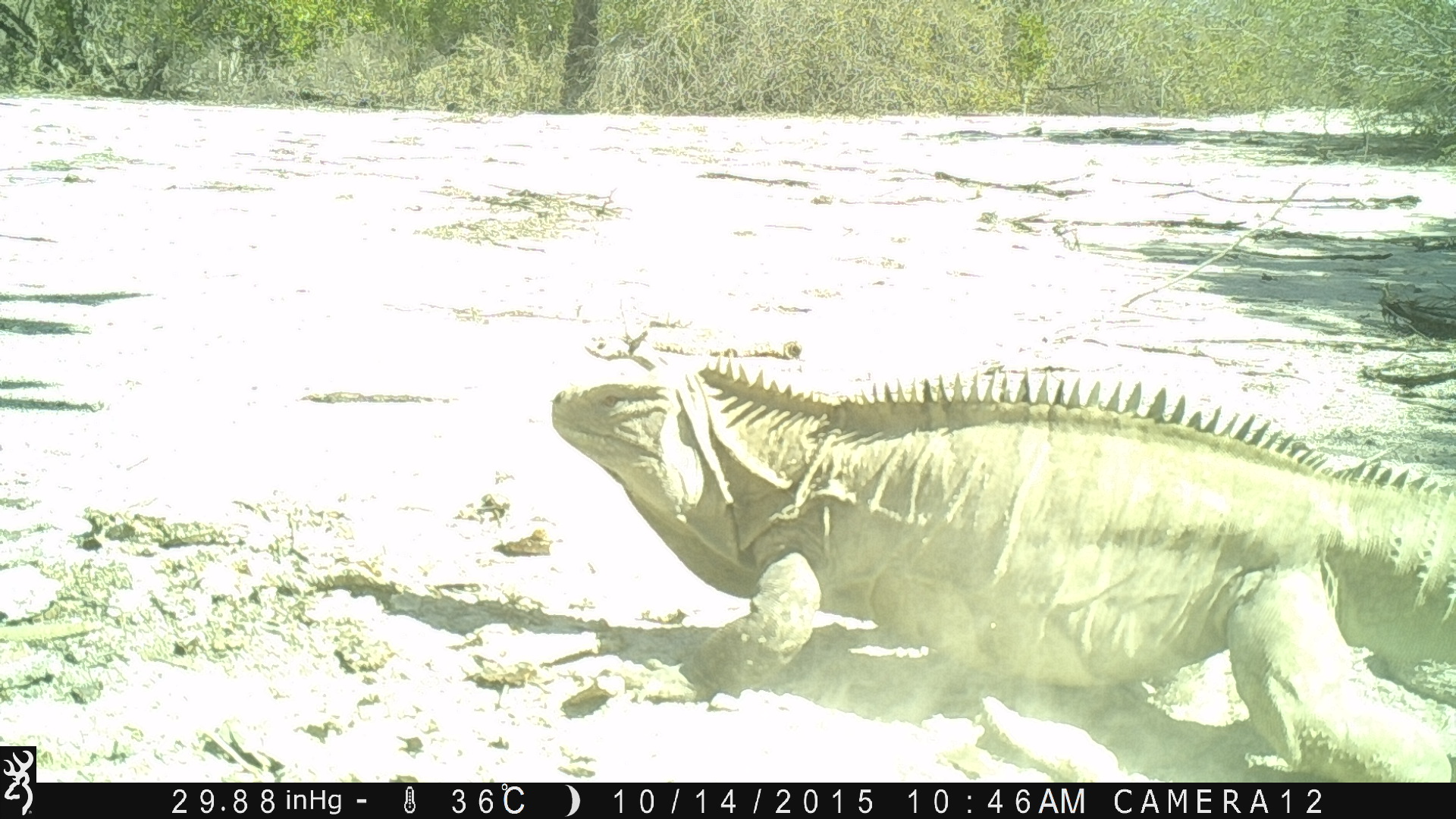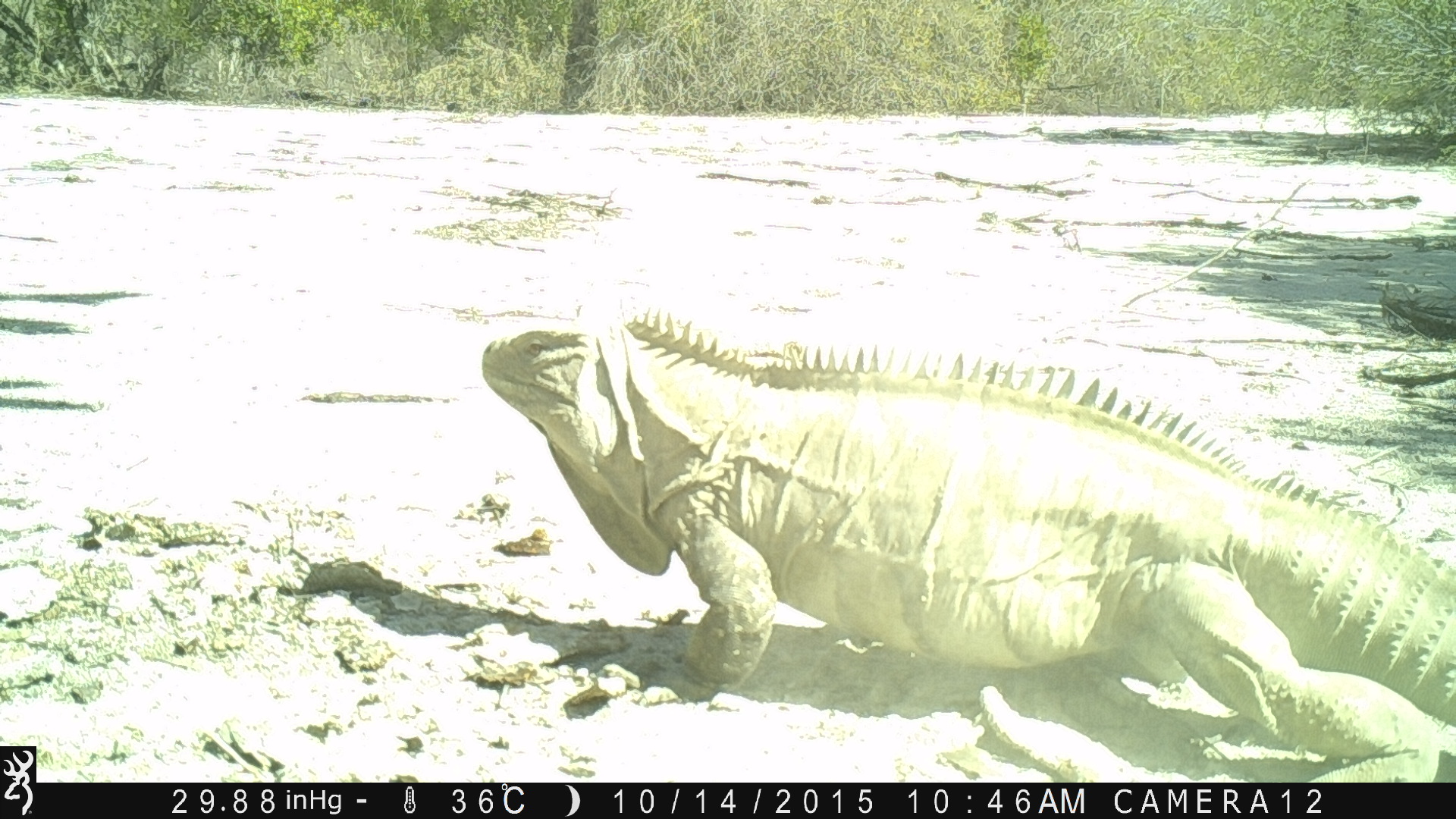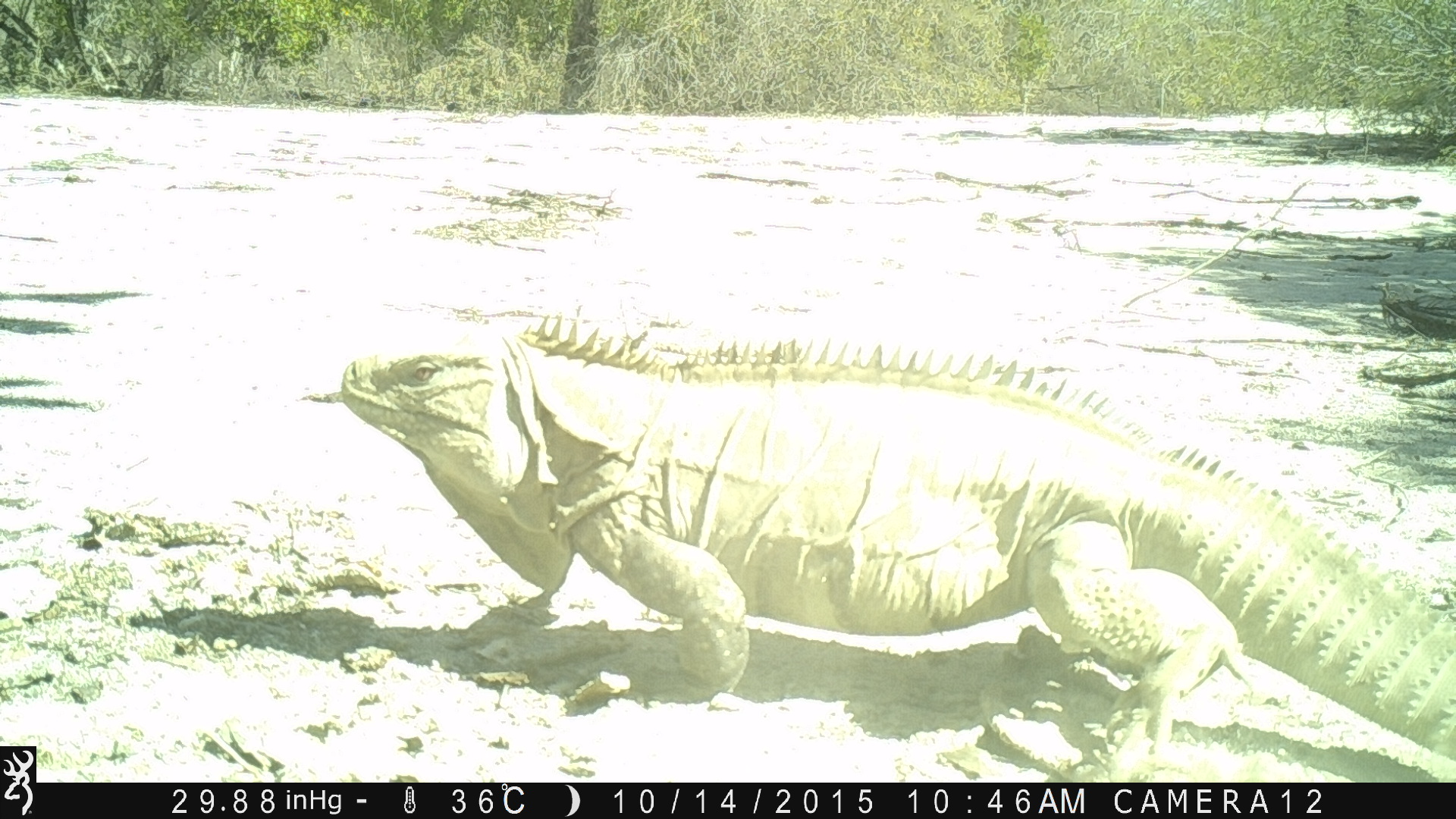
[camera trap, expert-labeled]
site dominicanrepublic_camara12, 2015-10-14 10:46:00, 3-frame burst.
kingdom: Animalia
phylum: Chordata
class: Reptilia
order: Squamata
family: Iguanidae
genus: Iguana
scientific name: Iguana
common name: typical iguanas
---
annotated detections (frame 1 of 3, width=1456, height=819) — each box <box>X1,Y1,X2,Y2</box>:
iguana: <box>529,353,1456,757</box>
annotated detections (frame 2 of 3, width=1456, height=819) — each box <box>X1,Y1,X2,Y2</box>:
iguana: <box>477,306,1456,744</box>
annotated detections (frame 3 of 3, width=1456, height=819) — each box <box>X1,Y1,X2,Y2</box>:
iguana: <box>325,314,1456,764</box>